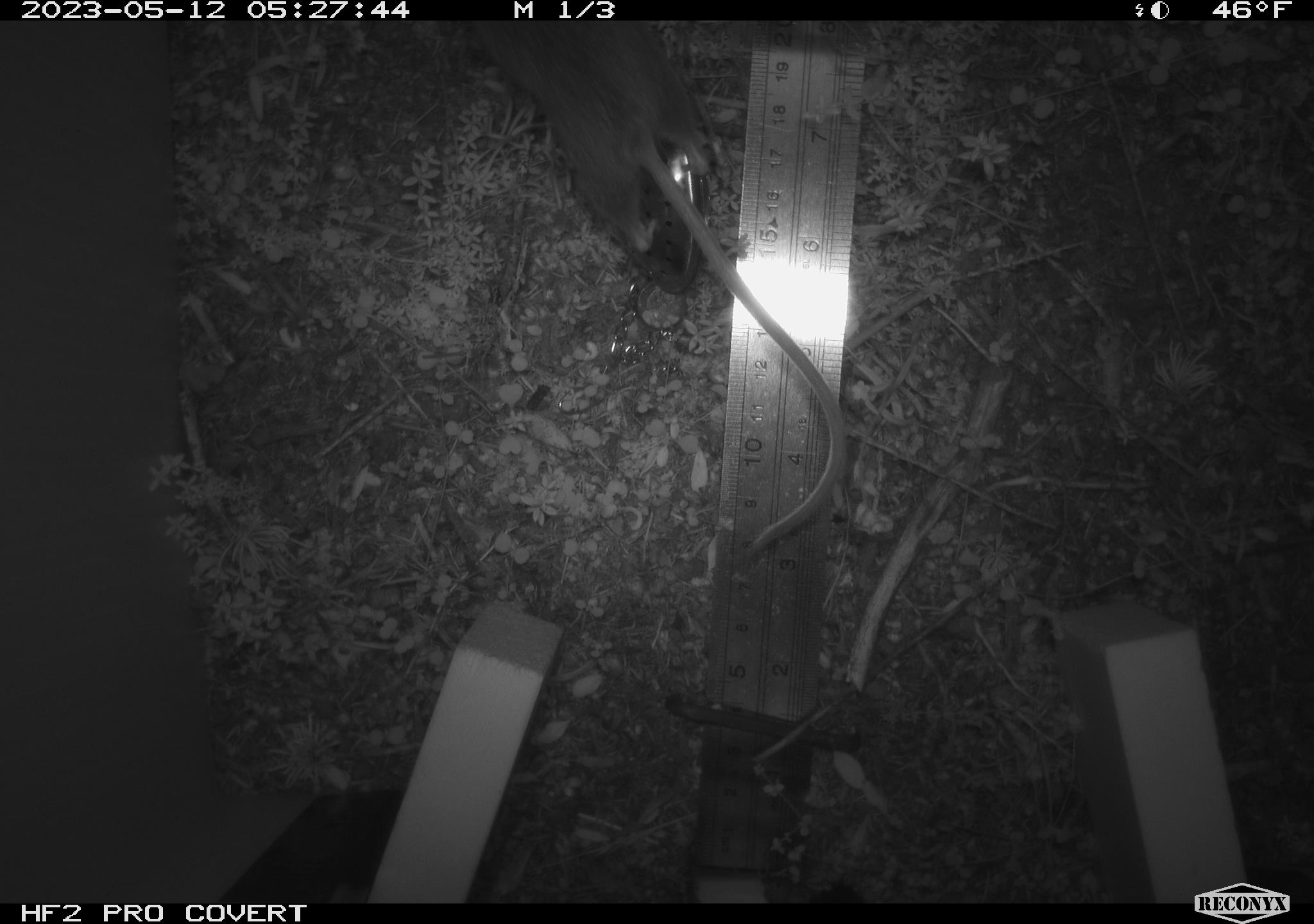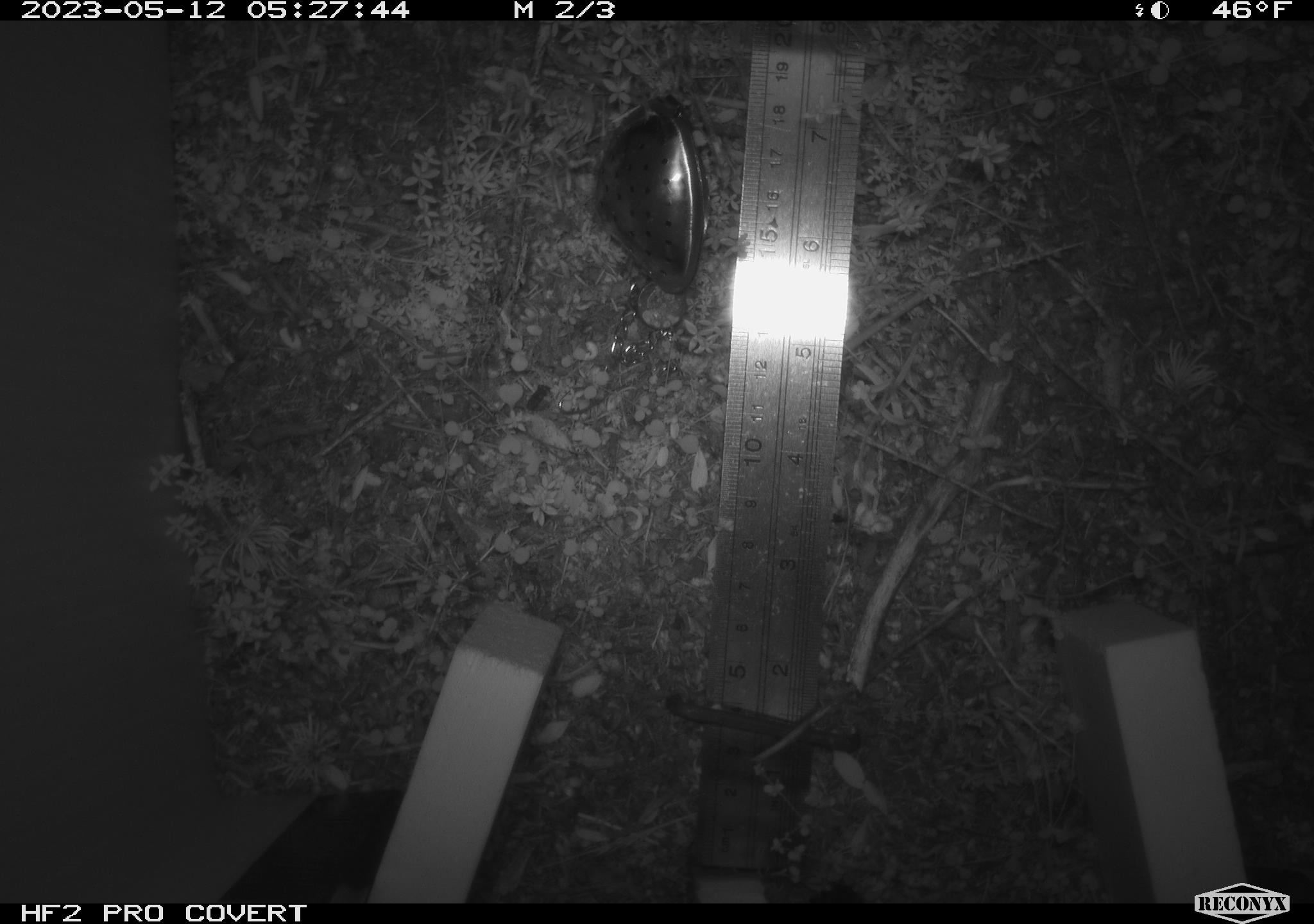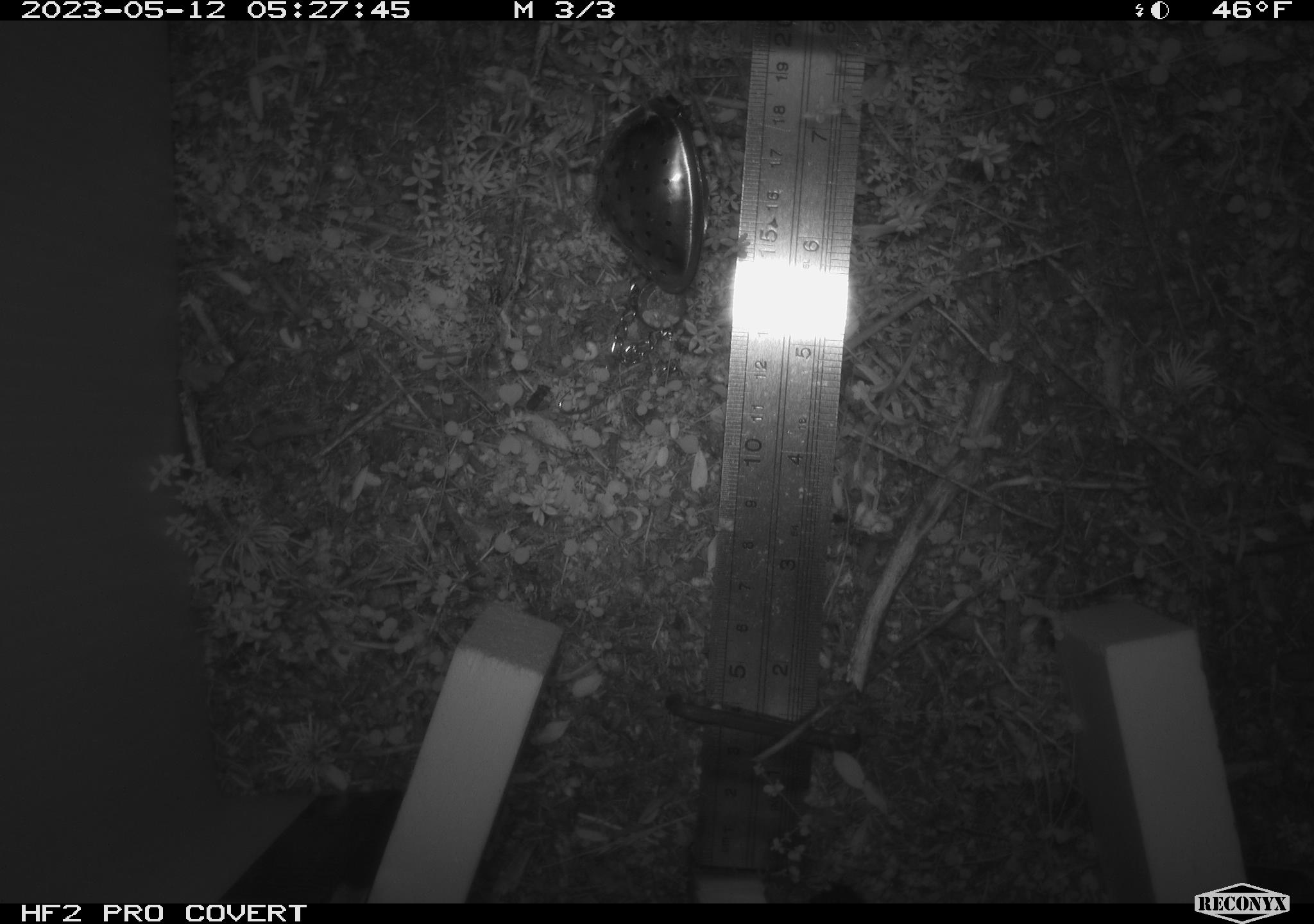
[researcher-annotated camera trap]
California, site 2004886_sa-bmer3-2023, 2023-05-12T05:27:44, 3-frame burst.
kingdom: Animalia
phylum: Chordata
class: Mammalia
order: Rodentia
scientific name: Rodentia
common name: mouse species